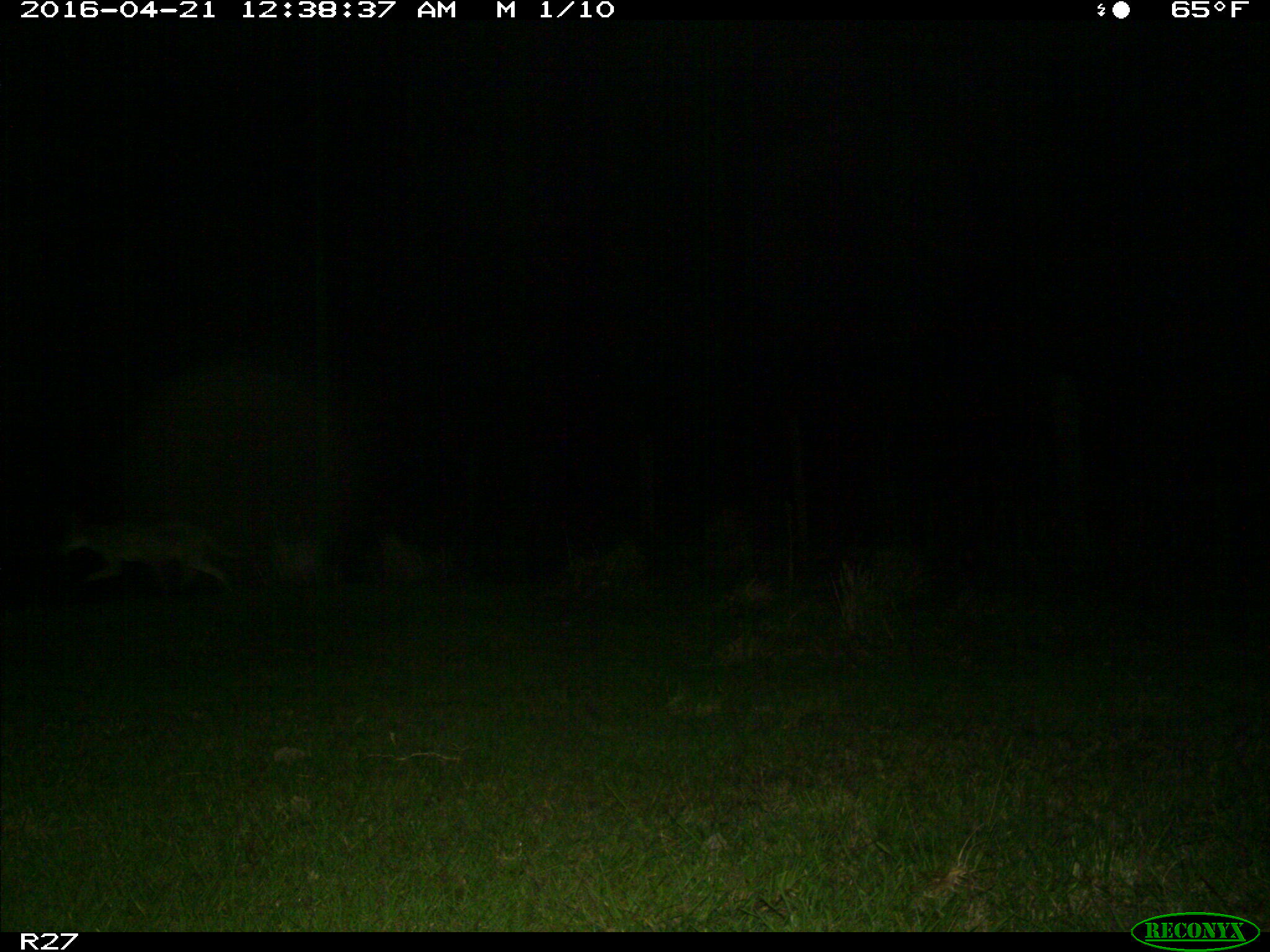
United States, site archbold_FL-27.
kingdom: Animalia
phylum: Chordata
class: Mammalia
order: Carnivora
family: Canidae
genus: Canis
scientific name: Canis latrans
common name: coyote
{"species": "Canis latrans (coyote)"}